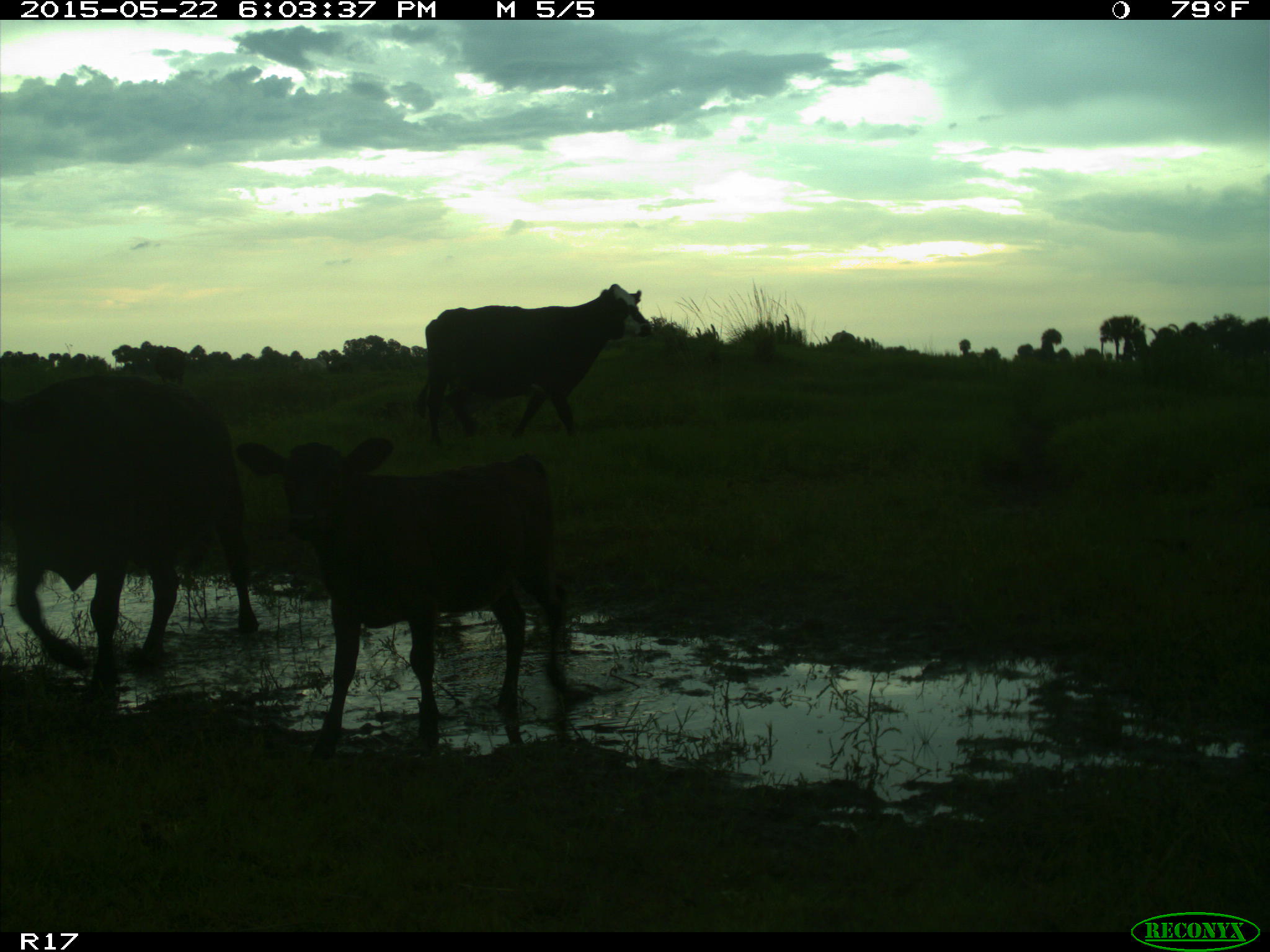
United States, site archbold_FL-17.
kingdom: Animalia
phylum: Chordata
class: Mammalia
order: Artiodactyla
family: Bovidae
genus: Bos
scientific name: Bos taurus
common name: domestic cow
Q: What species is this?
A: Bos taurus (domestic cow).